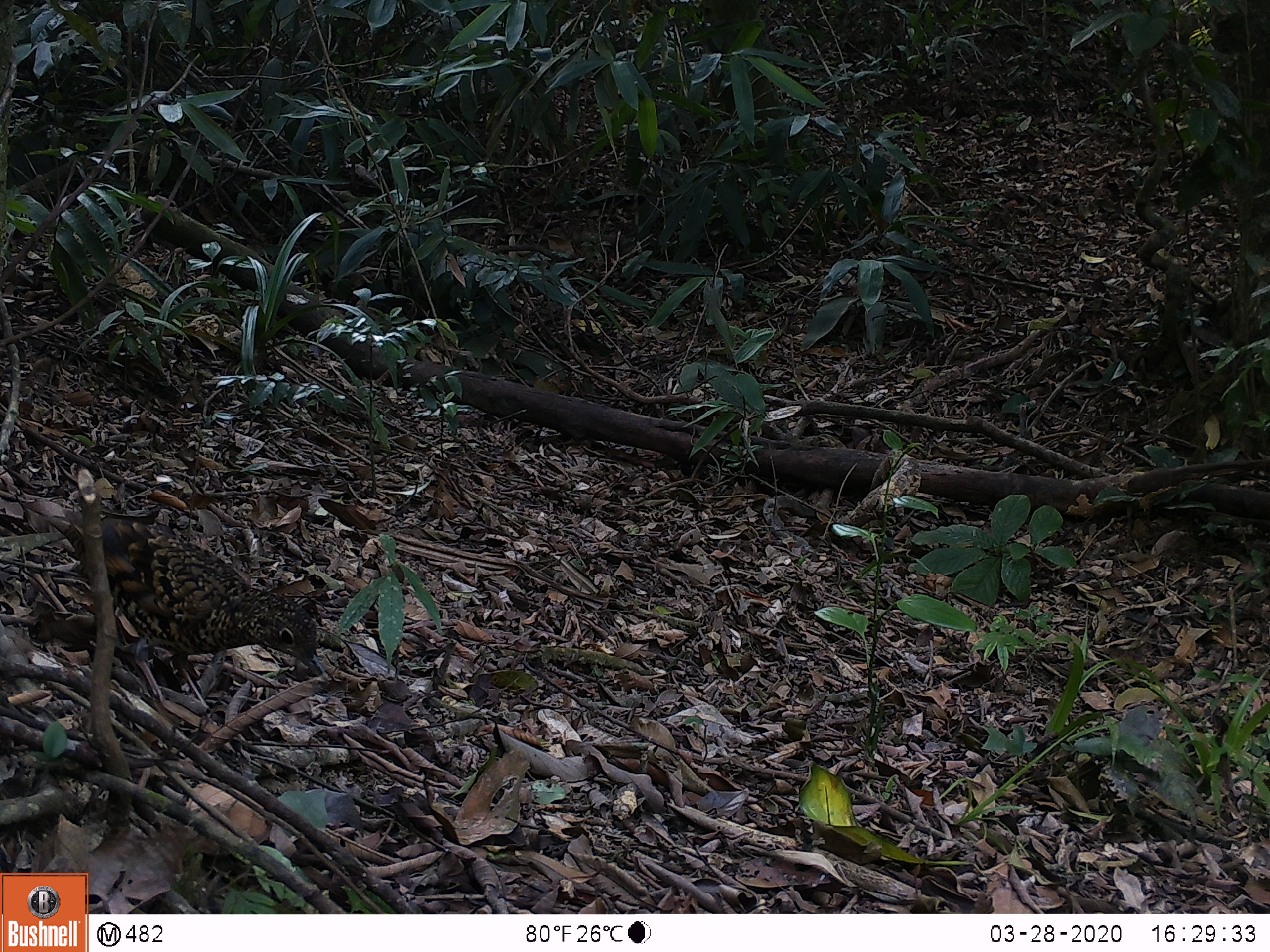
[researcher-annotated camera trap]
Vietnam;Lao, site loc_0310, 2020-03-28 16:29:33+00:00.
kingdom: Animalia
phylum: Chordata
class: Aves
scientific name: Aves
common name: bird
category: unidentified bird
Unidentified bird (bird) (Aves). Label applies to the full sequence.